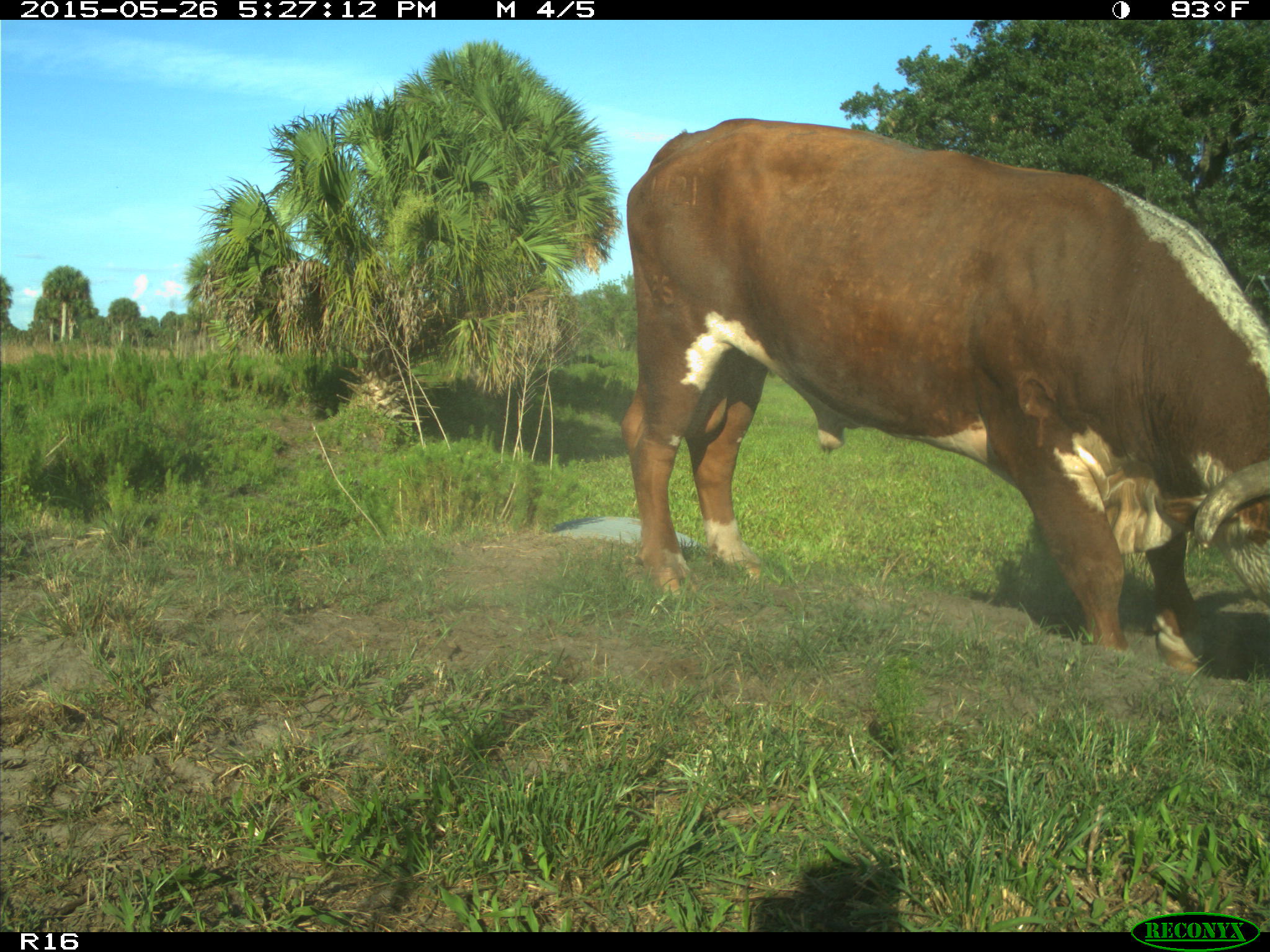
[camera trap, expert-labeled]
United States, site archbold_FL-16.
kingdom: Animalia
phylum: Chordata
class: Mammalia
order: Artiodactyla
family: Bovidae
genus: Bos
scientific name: Bos taurus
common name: domestic cow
Bos taurus (domestic cow).